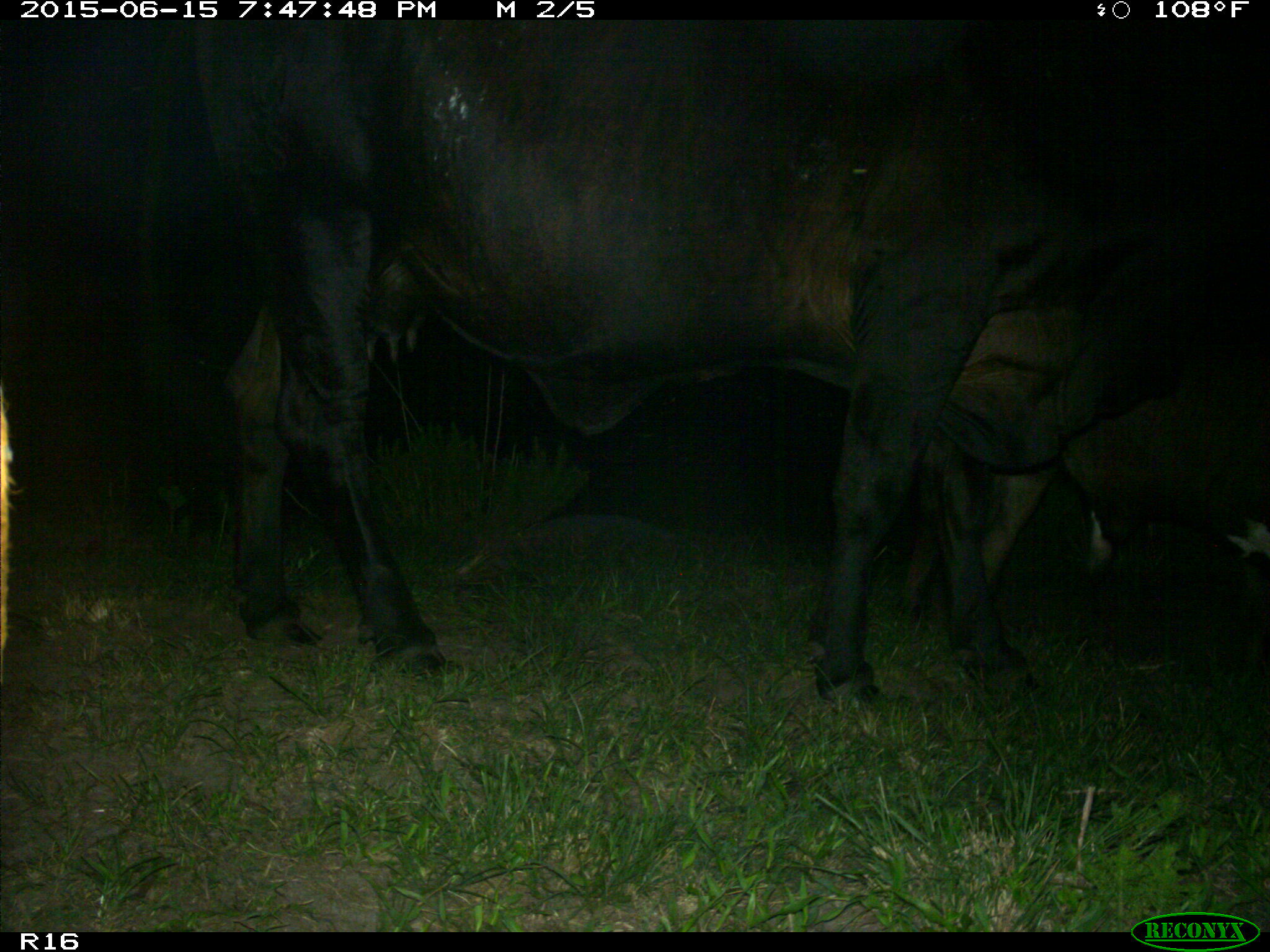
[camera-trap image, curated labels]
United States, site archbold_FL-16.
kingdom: Animalia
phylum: Chordata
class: Mammalia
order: Artiodactyla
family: Bovidae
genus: Bos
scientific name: Bos taurus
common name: domestic cow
Bos taurus (domestic cow).